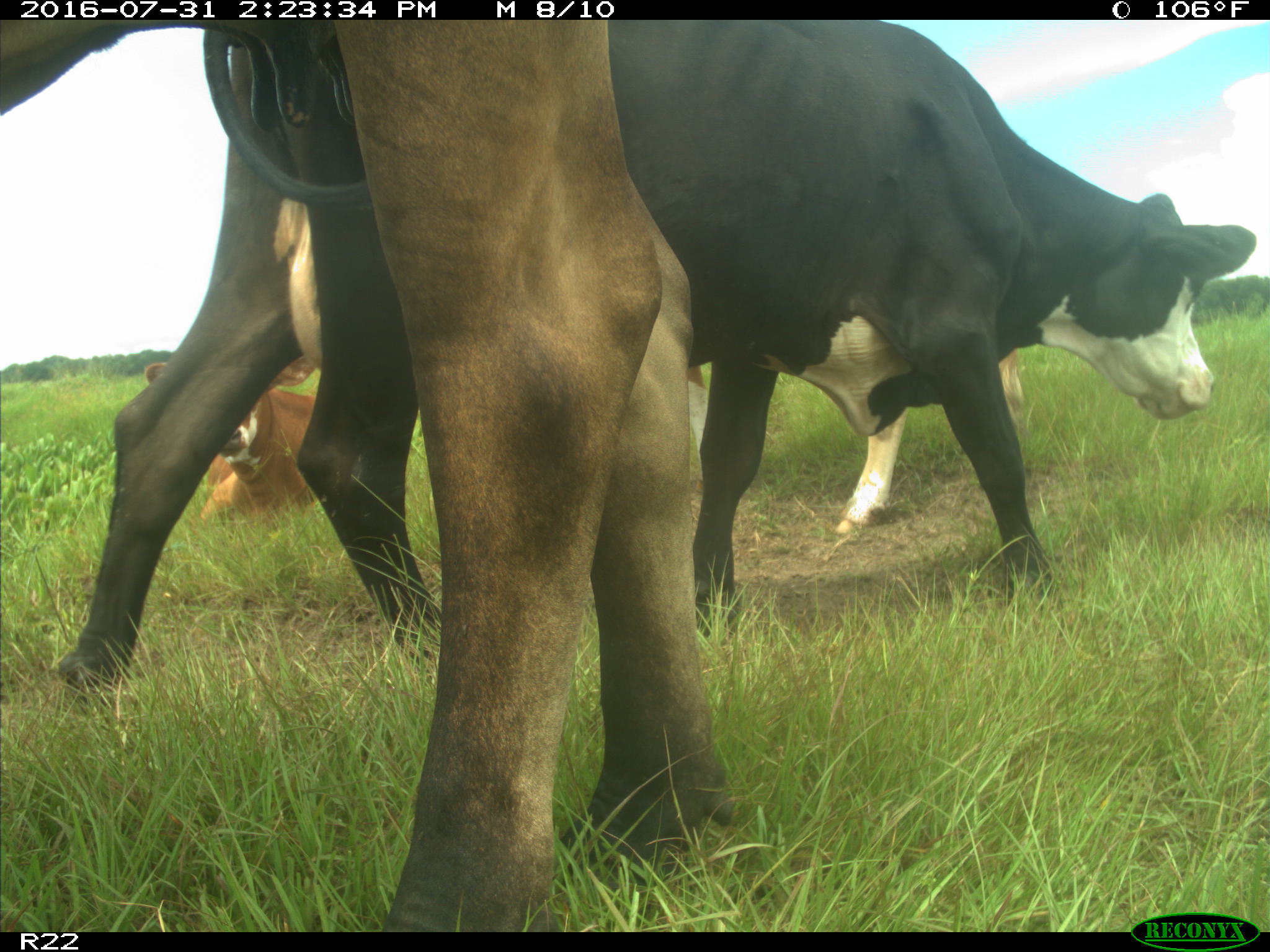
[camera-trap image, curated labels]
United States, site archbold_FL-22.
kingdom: Animalia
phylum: Chordata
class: Mammalia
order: Artiodactyla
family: Bovidae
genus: Bos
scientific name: Bos taurus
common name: domestic cow